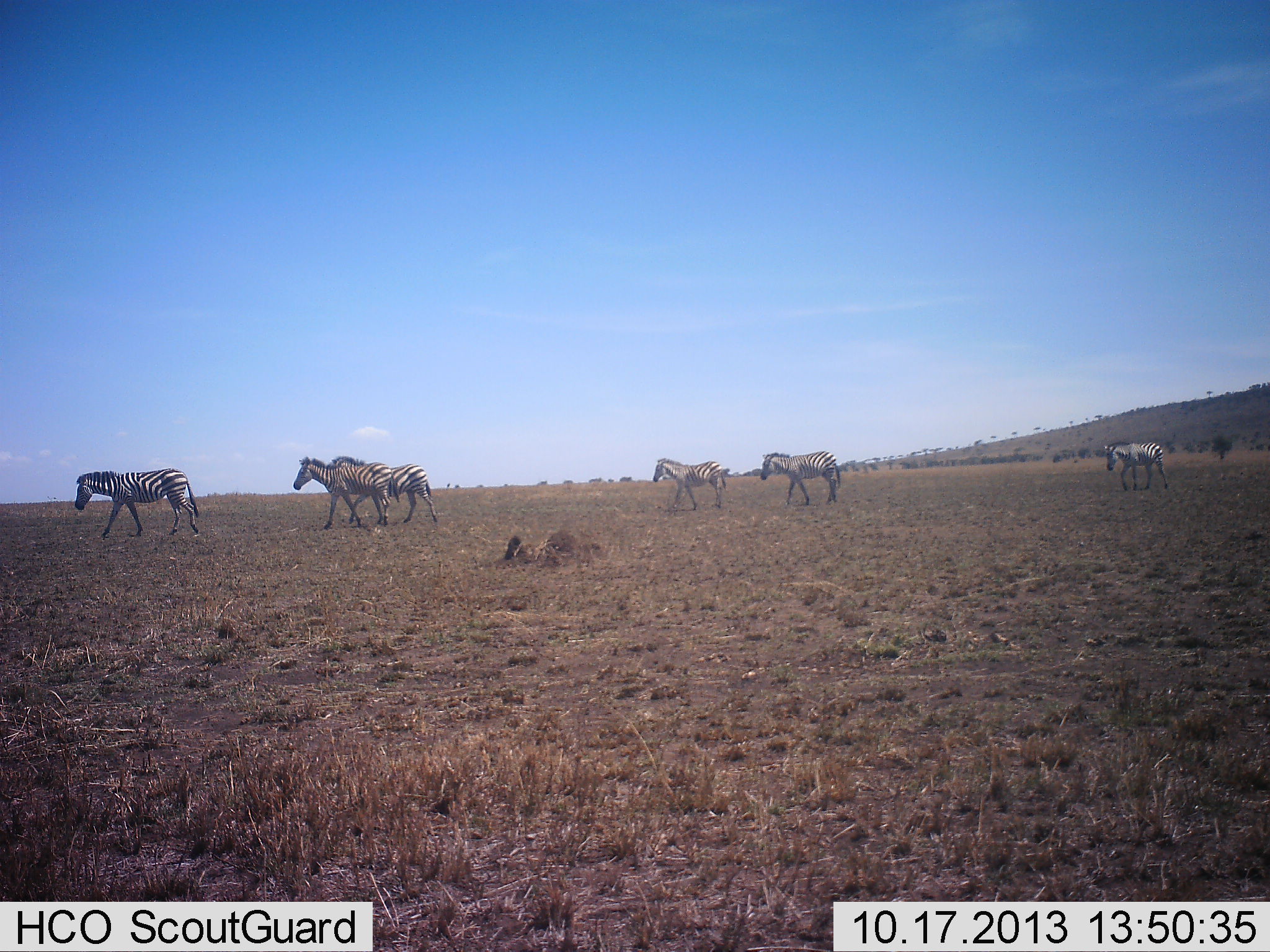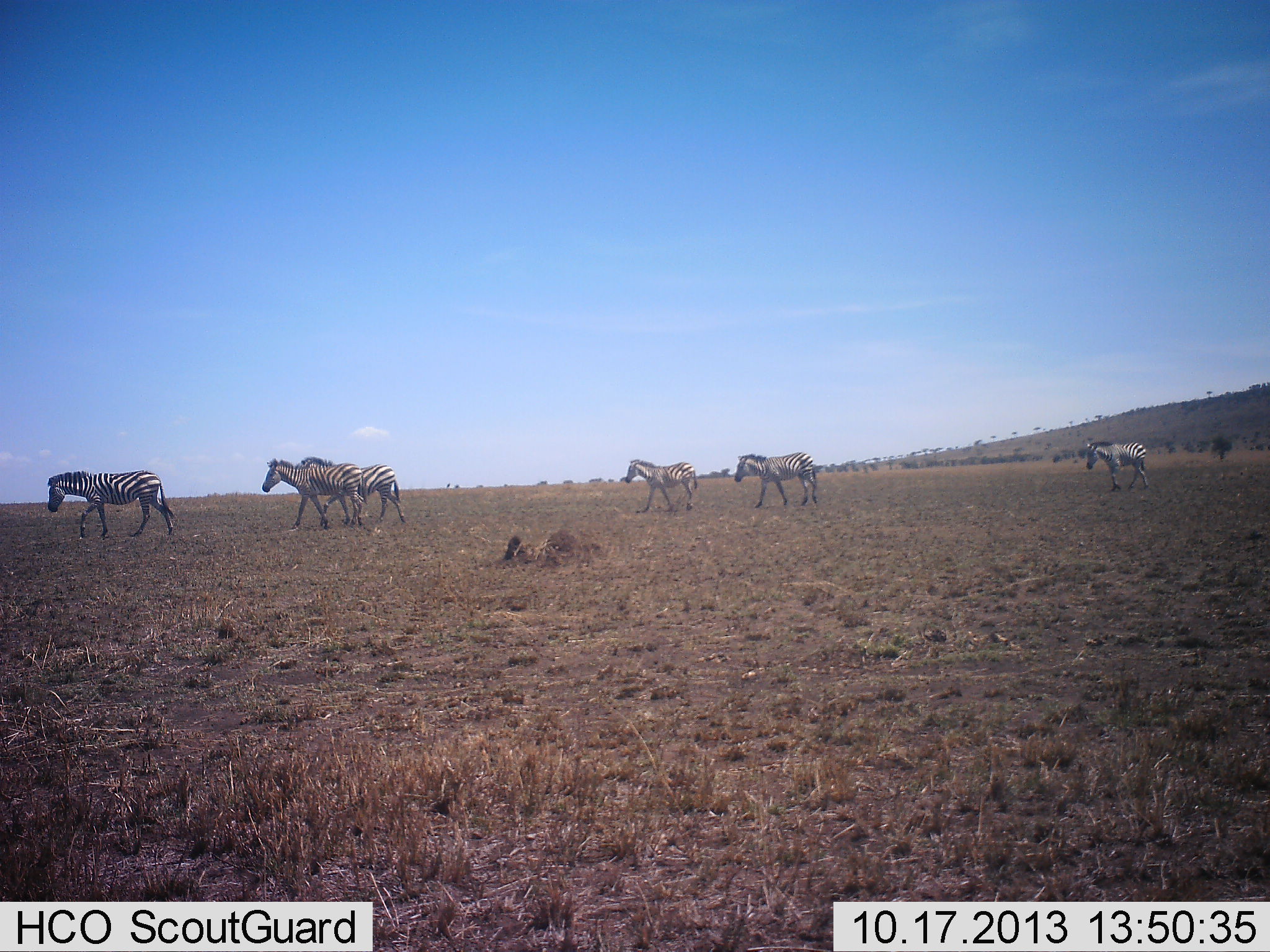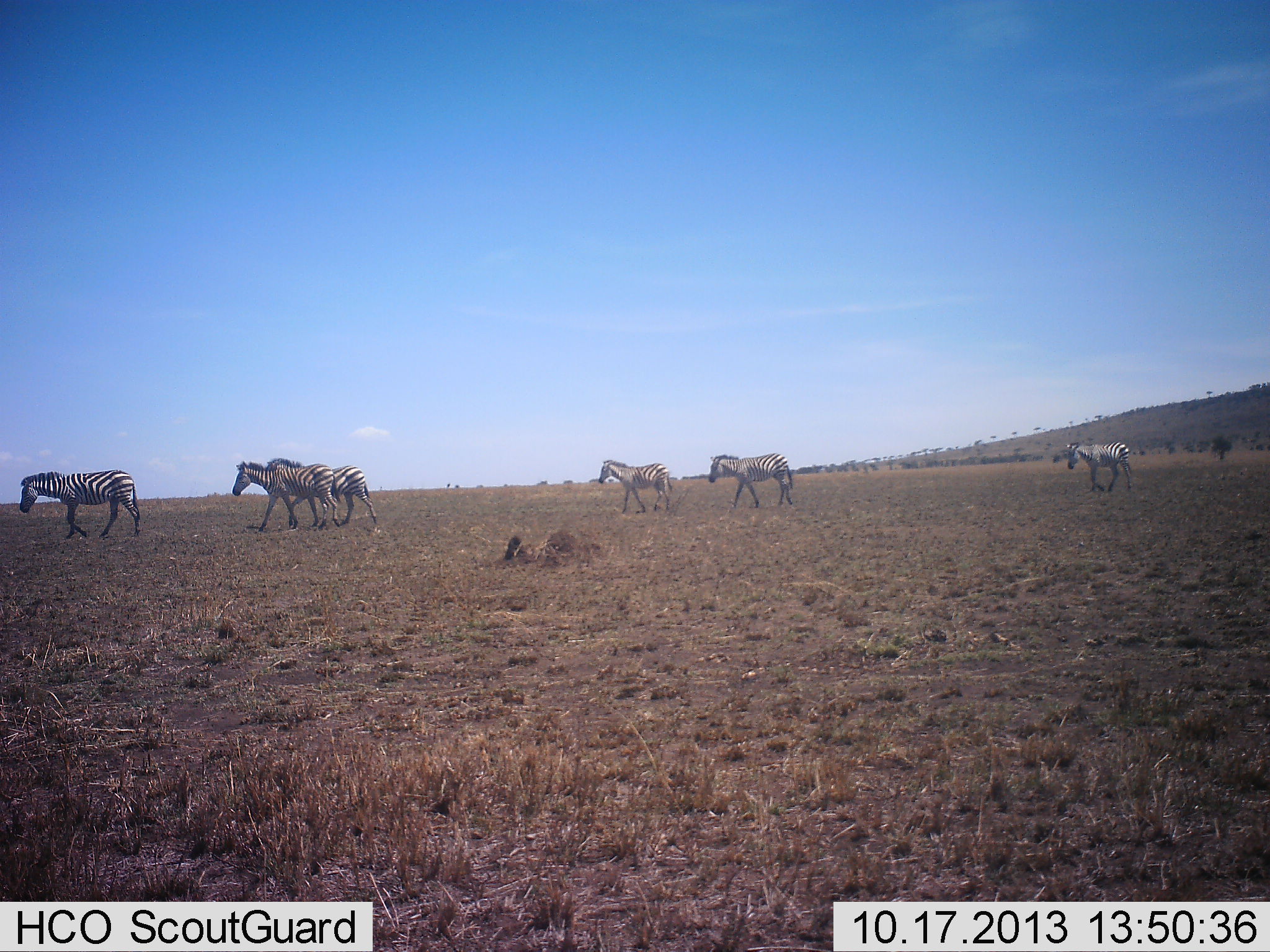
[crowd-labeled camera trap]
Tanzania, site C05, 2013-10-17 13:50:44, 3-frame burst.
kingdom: Animalia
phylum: Chordata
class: Mammalia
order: Perissodactyla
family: Equidae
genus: Equus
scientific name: Equus quagga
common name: plains zebra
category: zebra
Zebra (plains zebra) (Equus quagga), count 6. Behavior (volunteer vote fractions): standing 20%, resting 0%, moving 80%, interacting 0%. Young present (vote fraction): 0%. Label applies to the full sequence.